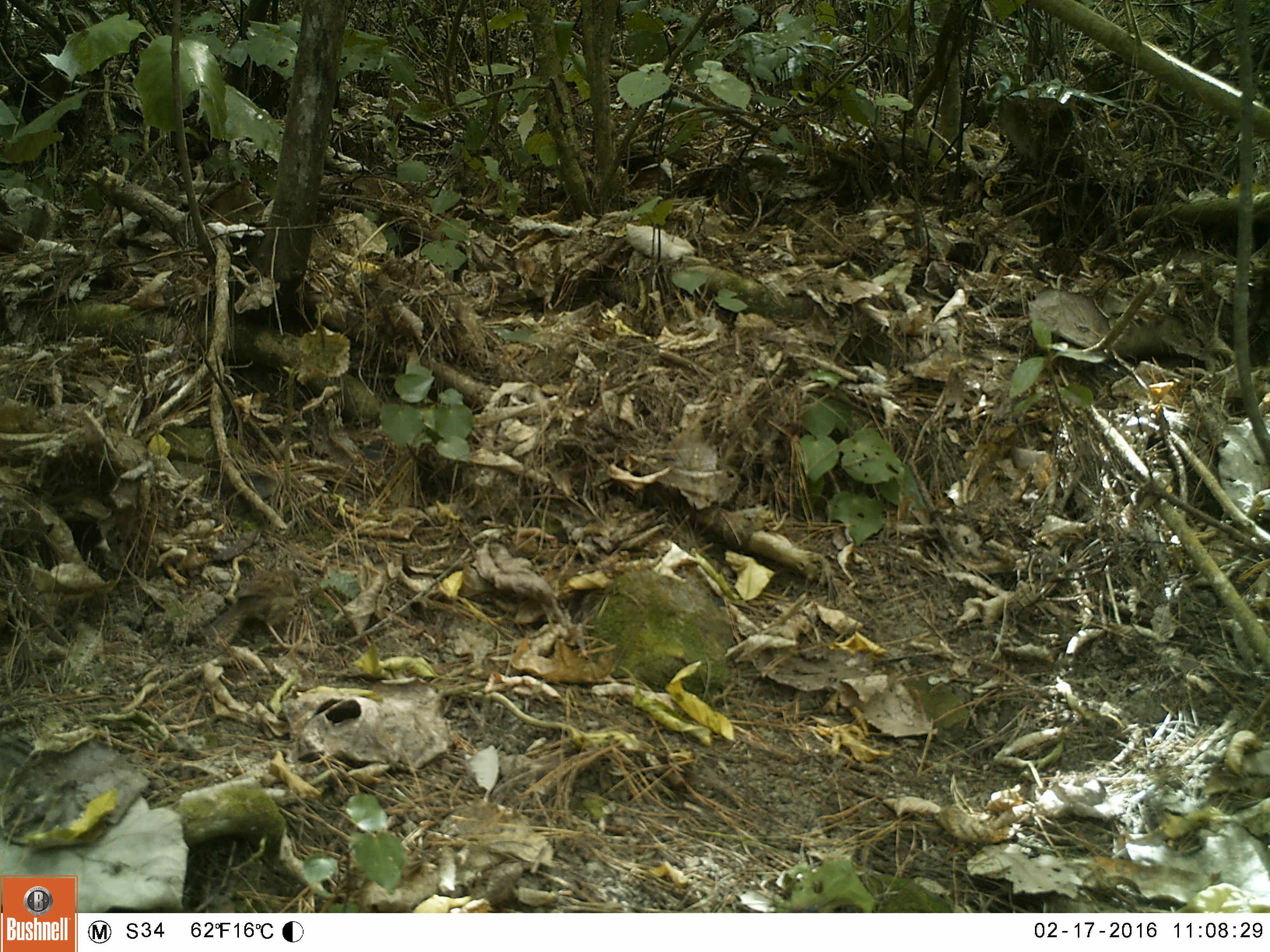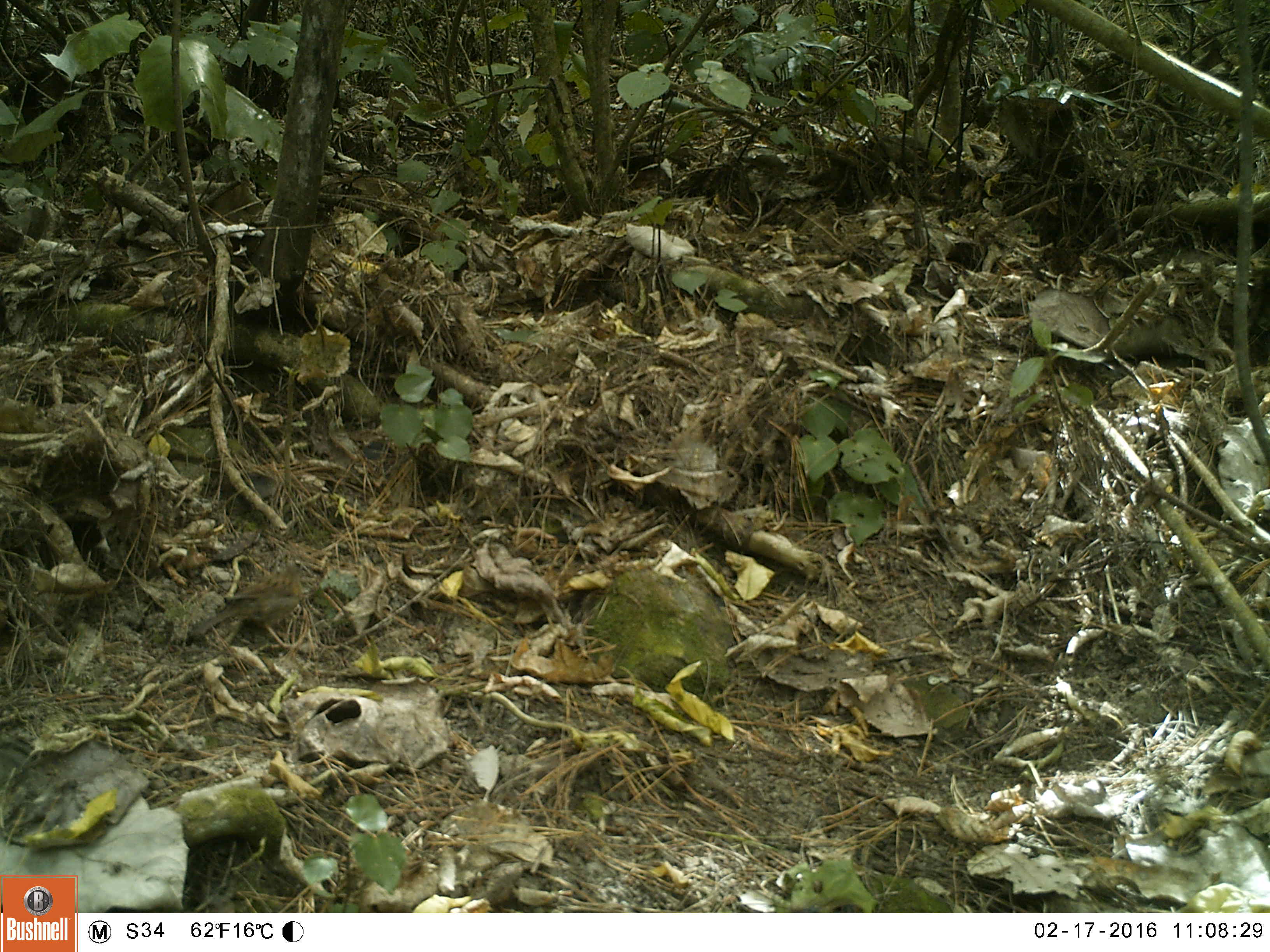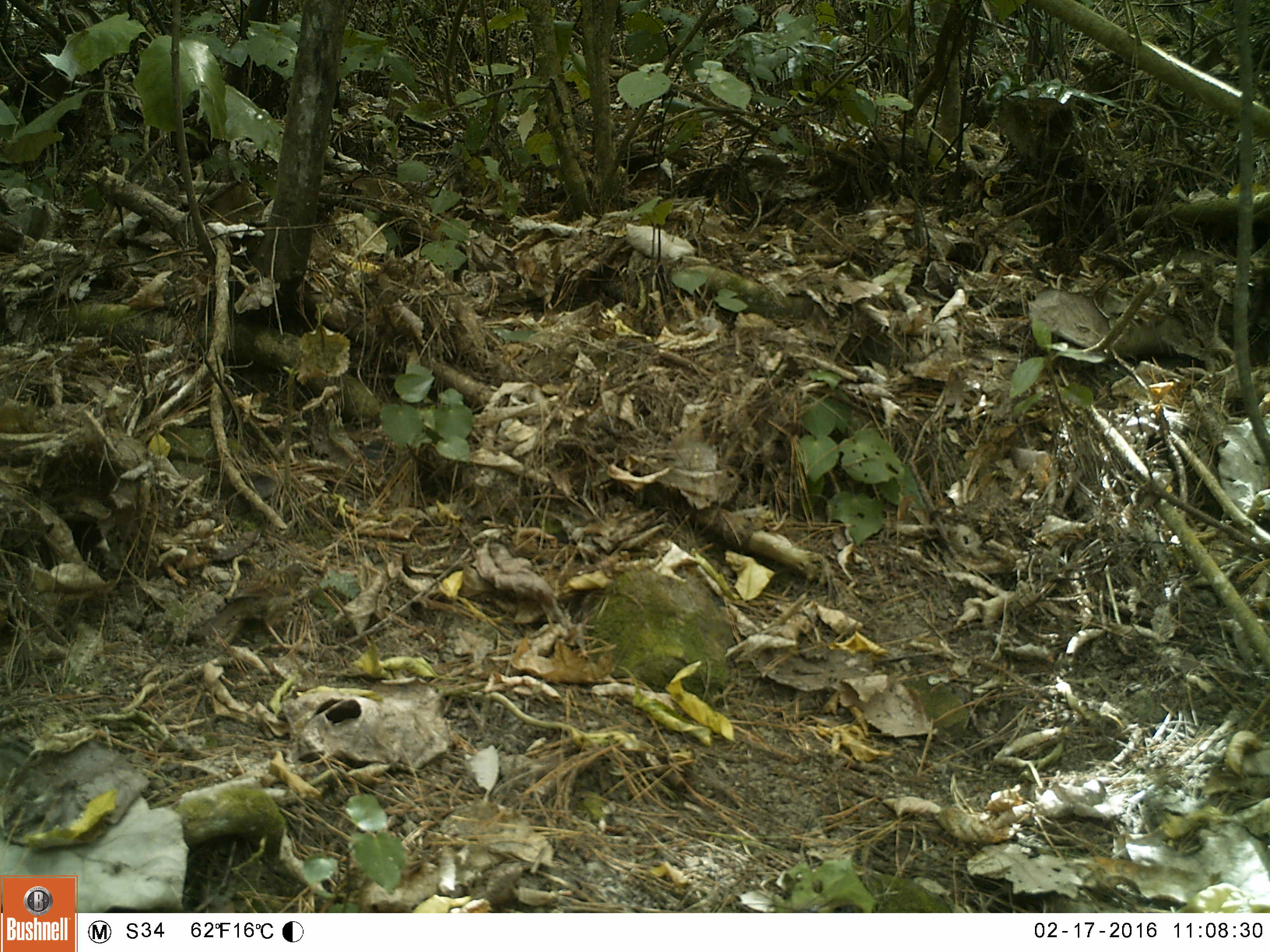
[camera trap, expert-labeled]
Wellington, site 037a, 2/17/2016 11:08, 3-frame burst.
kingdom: Animalia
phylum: Chordata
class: Aves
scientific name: Aves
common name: bird